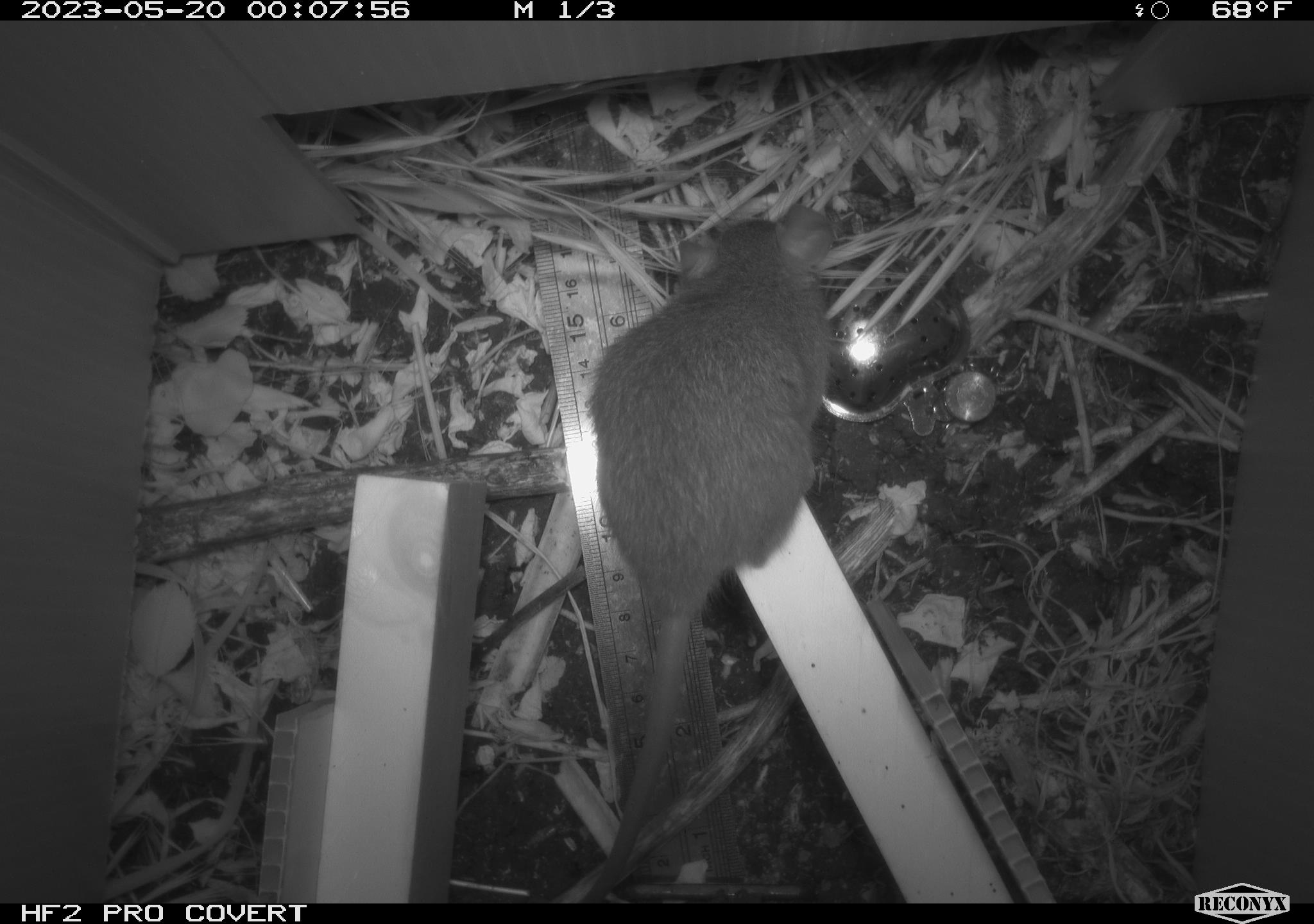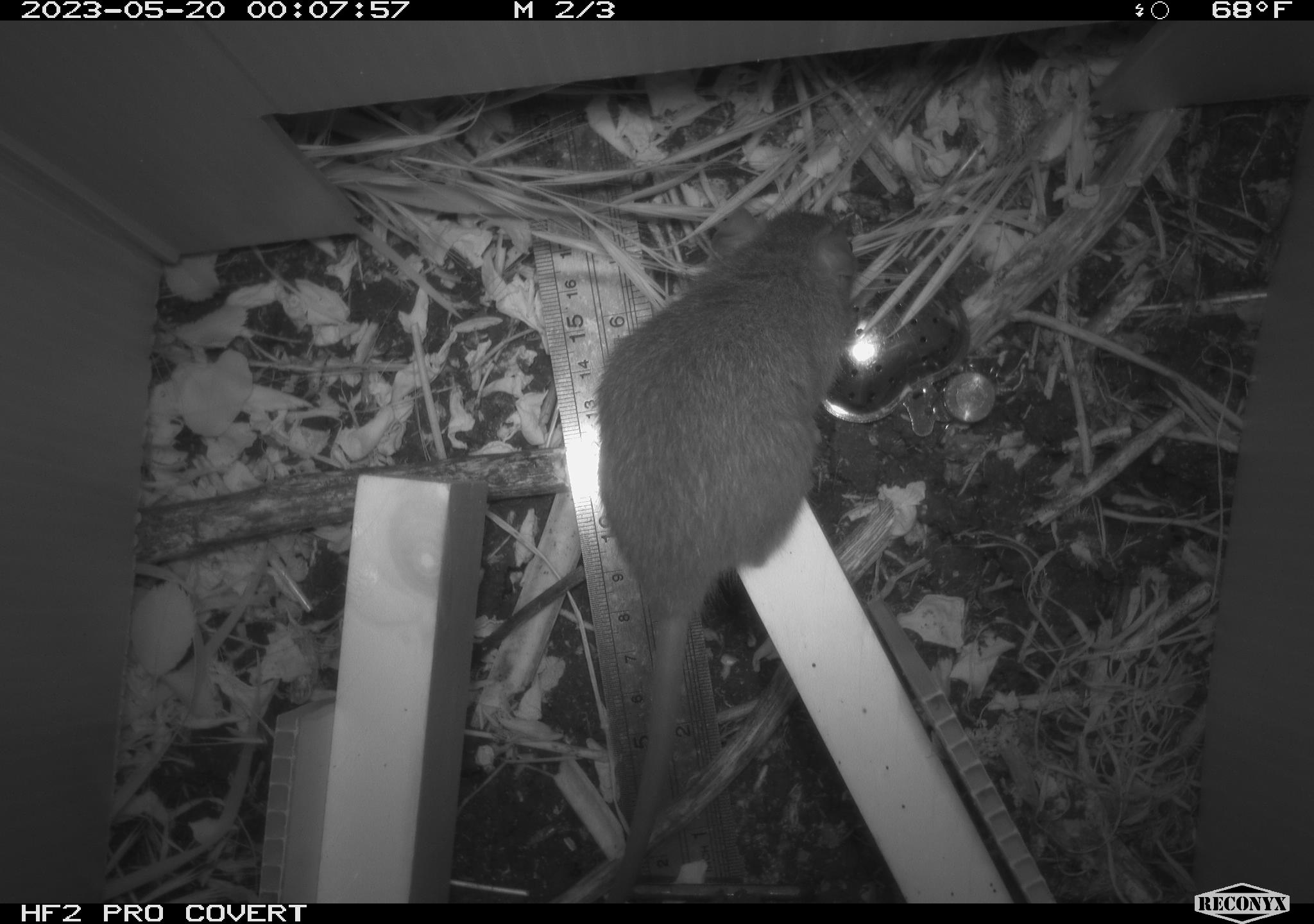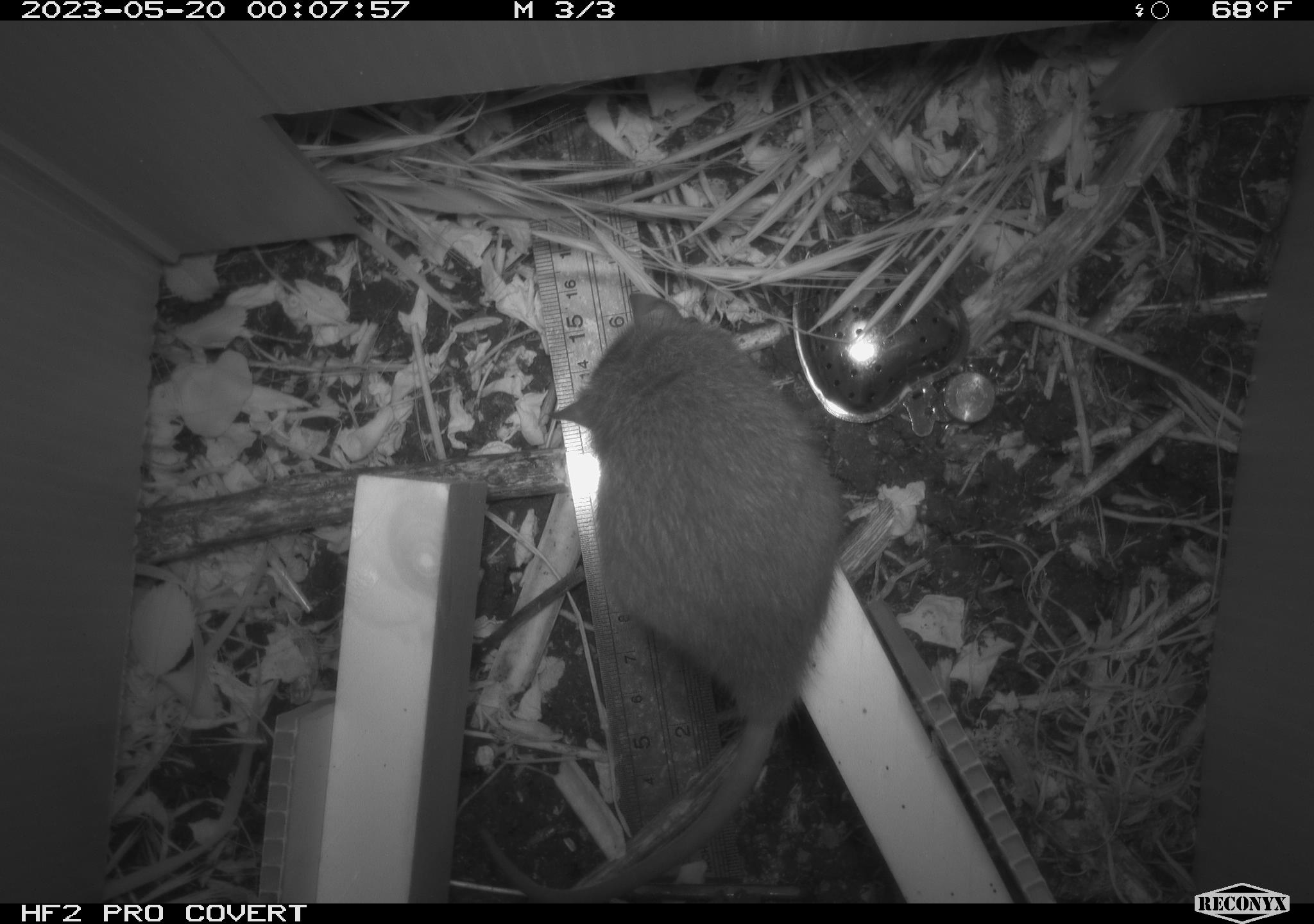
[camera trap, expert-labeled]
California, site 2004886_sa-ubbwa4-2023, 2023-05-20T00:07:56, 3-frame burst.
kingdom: Animalia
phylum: Chordata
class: Mammalia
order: Rodentia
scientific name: Rodentia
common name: mouse species